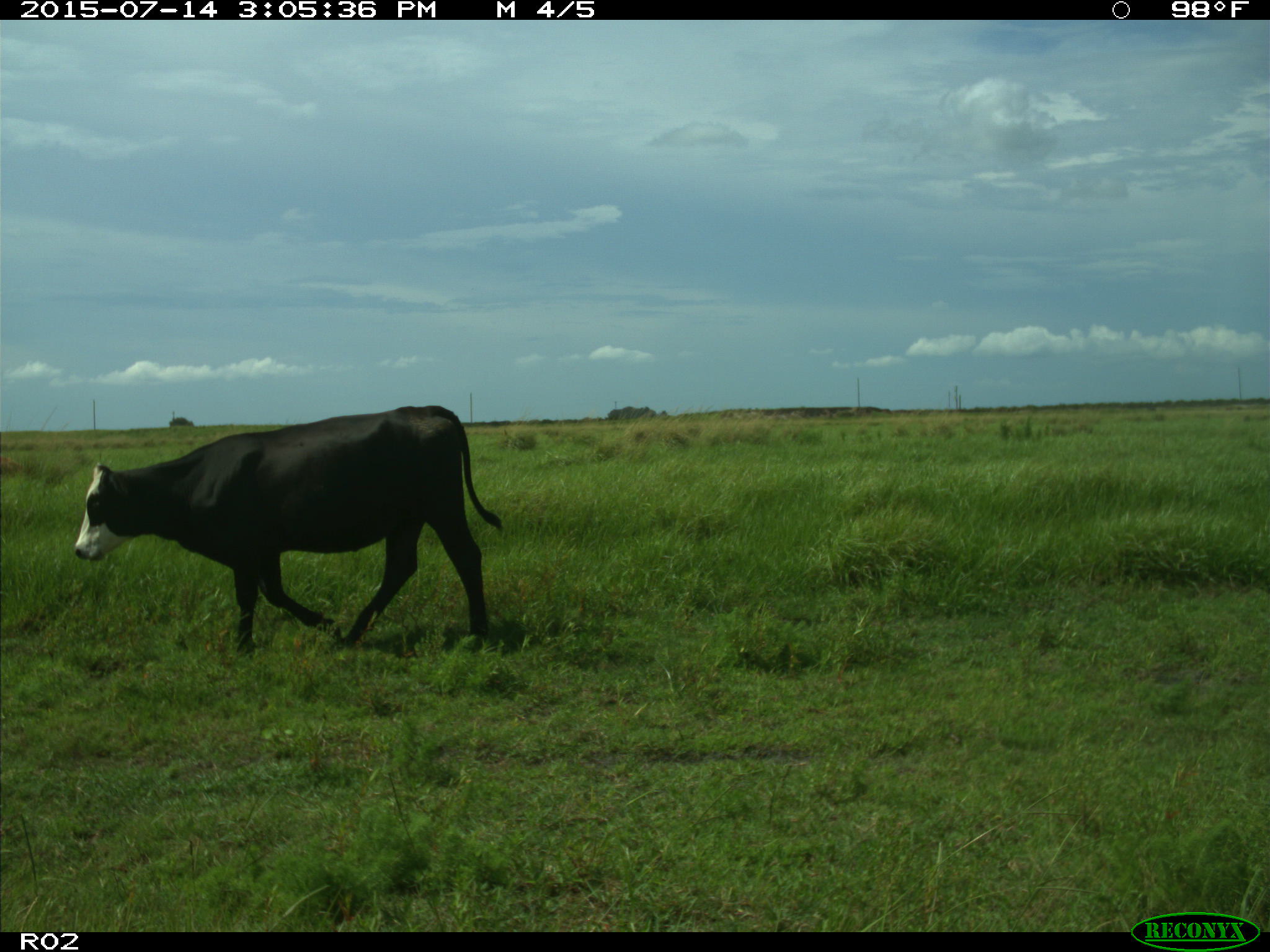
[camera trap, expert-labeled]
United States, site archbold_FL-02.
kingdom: Animalia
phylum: Chordata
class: Mammalia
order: Artiodactyla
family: Bovidae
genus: Bos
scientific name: Bos taurus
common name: domestic cow